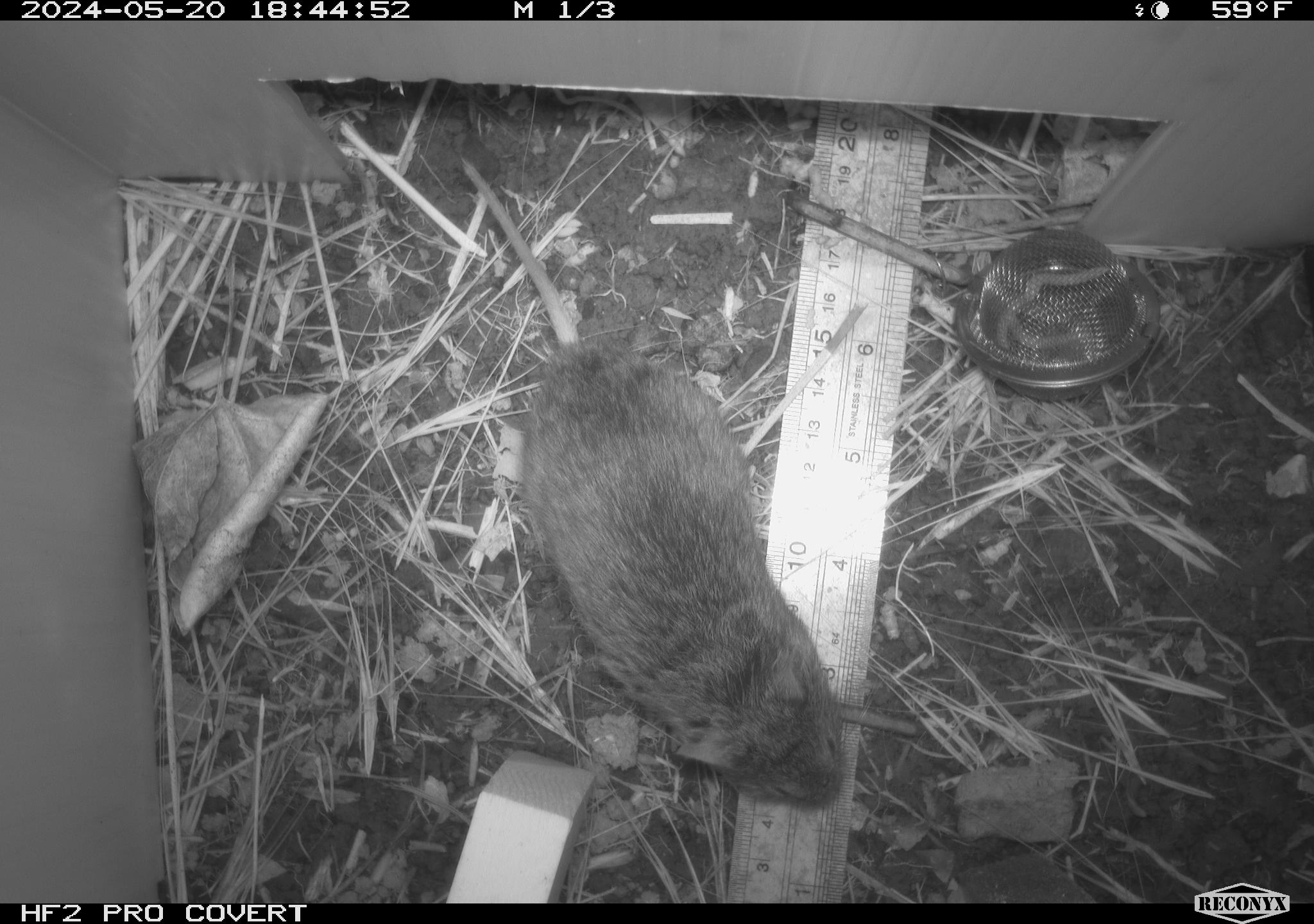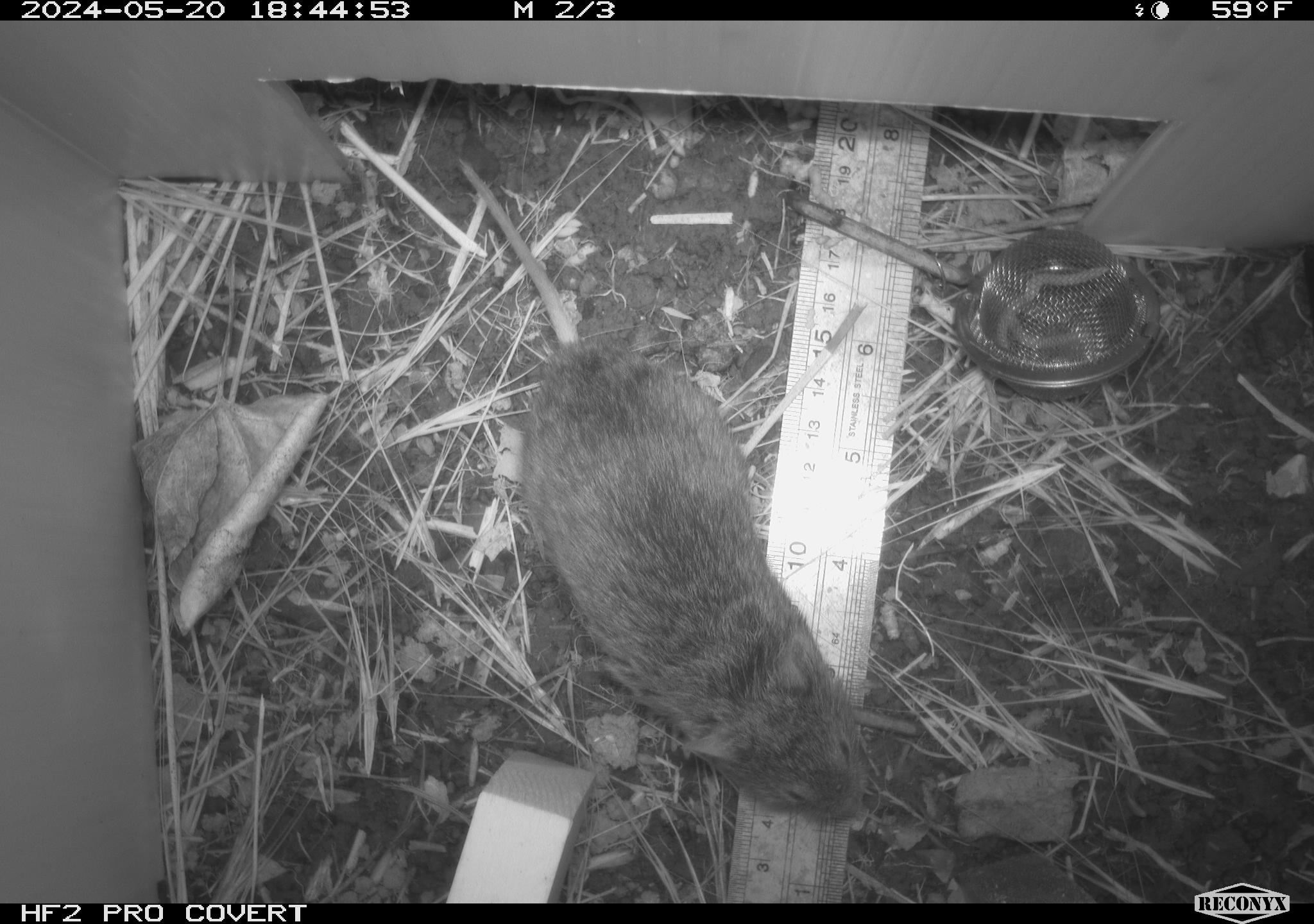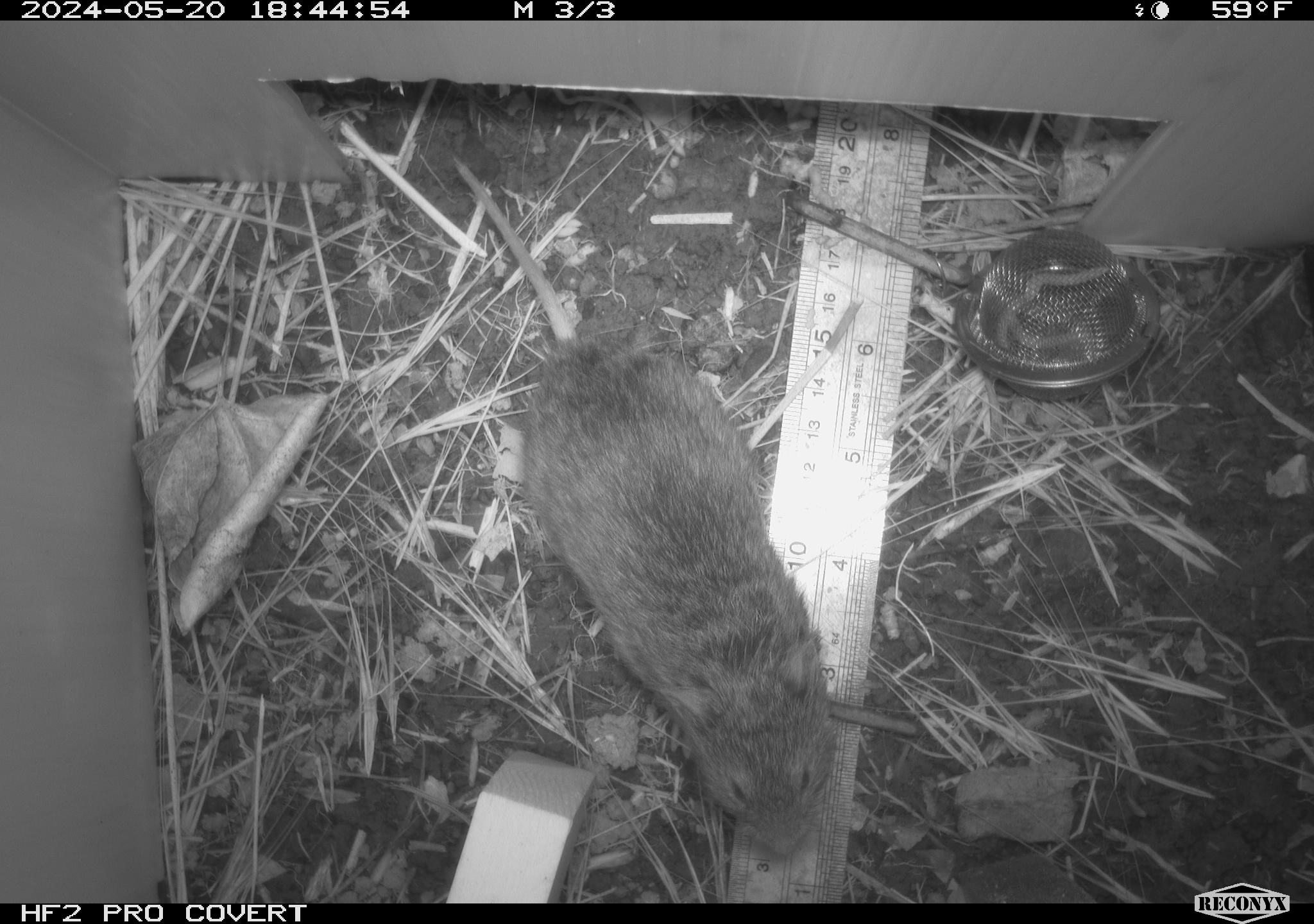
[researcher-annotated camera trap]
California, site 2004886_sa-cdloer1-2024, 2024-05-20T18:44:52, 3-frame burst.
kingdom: Animalia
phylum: Chordata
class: Mammalia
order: Rodentia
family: Cricetidae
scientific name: Arvicolinae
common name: voles, lemmings, and muskrats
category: arvicolinae subfamily